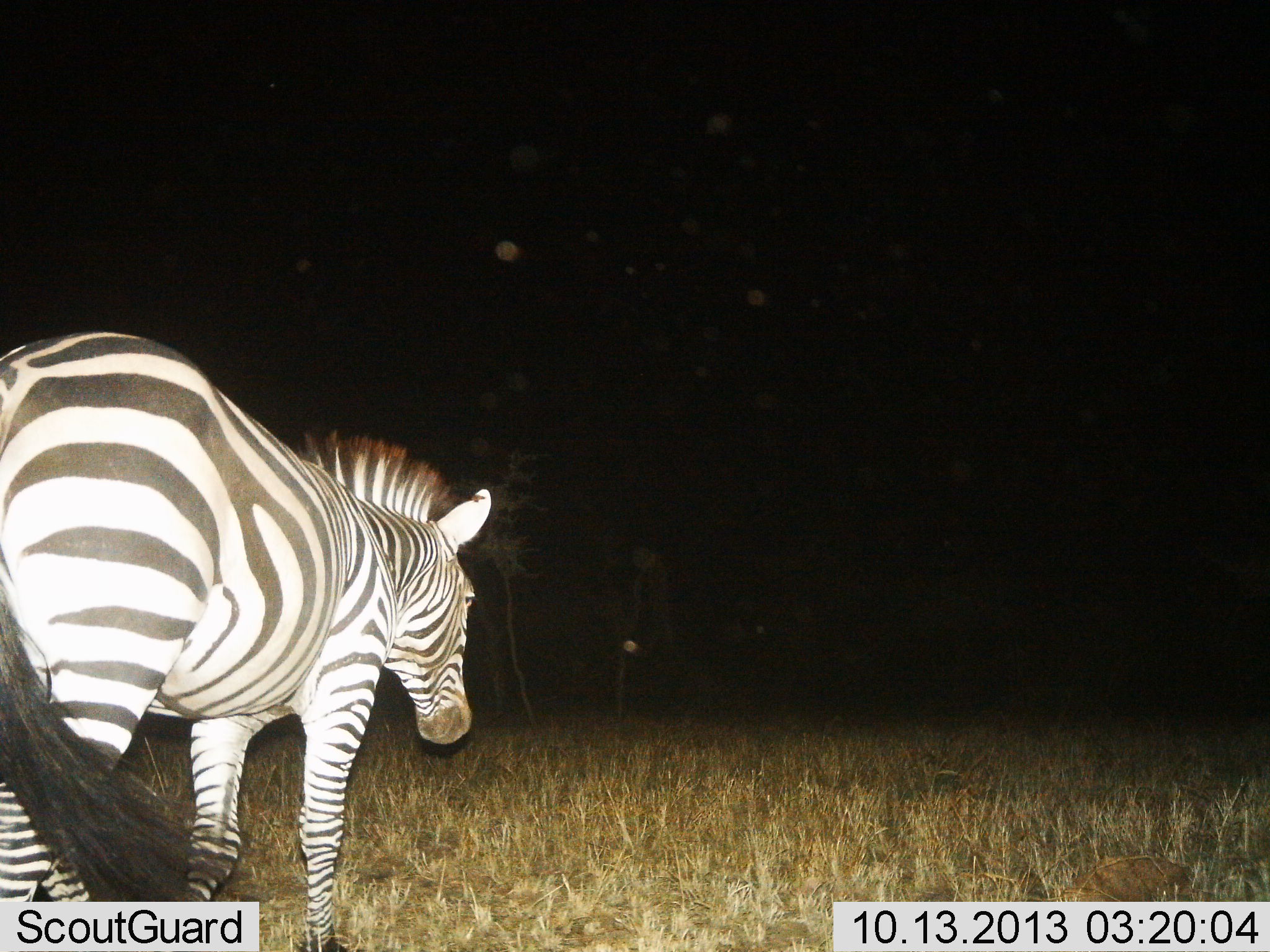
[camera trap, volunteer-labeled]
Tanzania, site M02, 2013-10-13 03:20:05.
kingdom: Animalia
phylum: Chordata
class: Mammalia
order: Perissodactyla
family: Equidae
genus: Equus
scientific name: Equus quagga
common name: plains zebra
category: zebra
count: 1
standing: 60%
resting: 0%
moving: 40%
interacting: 0%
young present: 0%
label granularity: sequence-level